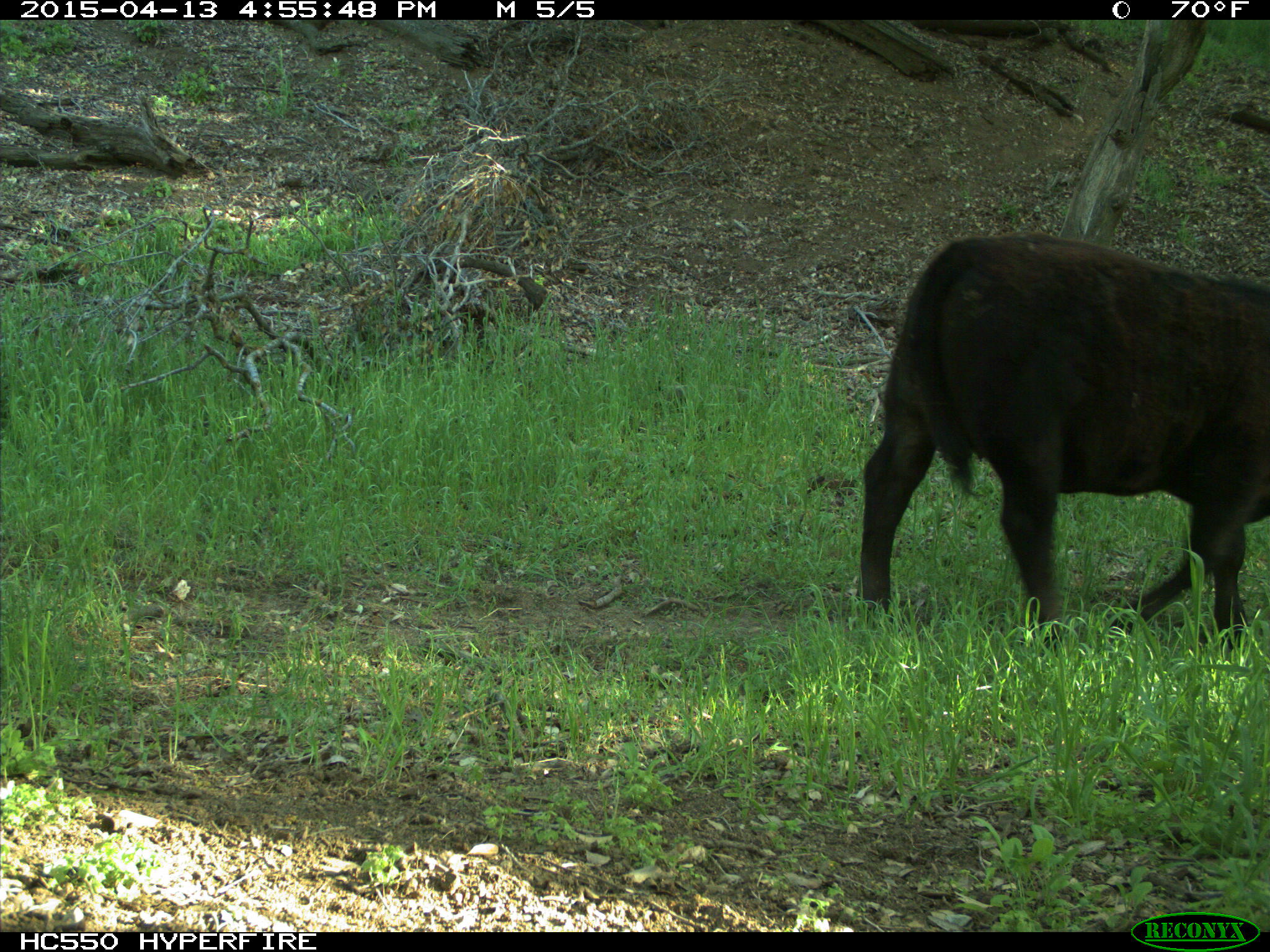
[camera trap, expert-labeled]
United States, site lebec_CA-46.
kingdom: Animalia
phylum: Chordata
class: Mammalia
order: Artiodactyla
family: Bovidae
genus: Bos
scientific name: Bos taurus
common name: domestic cow